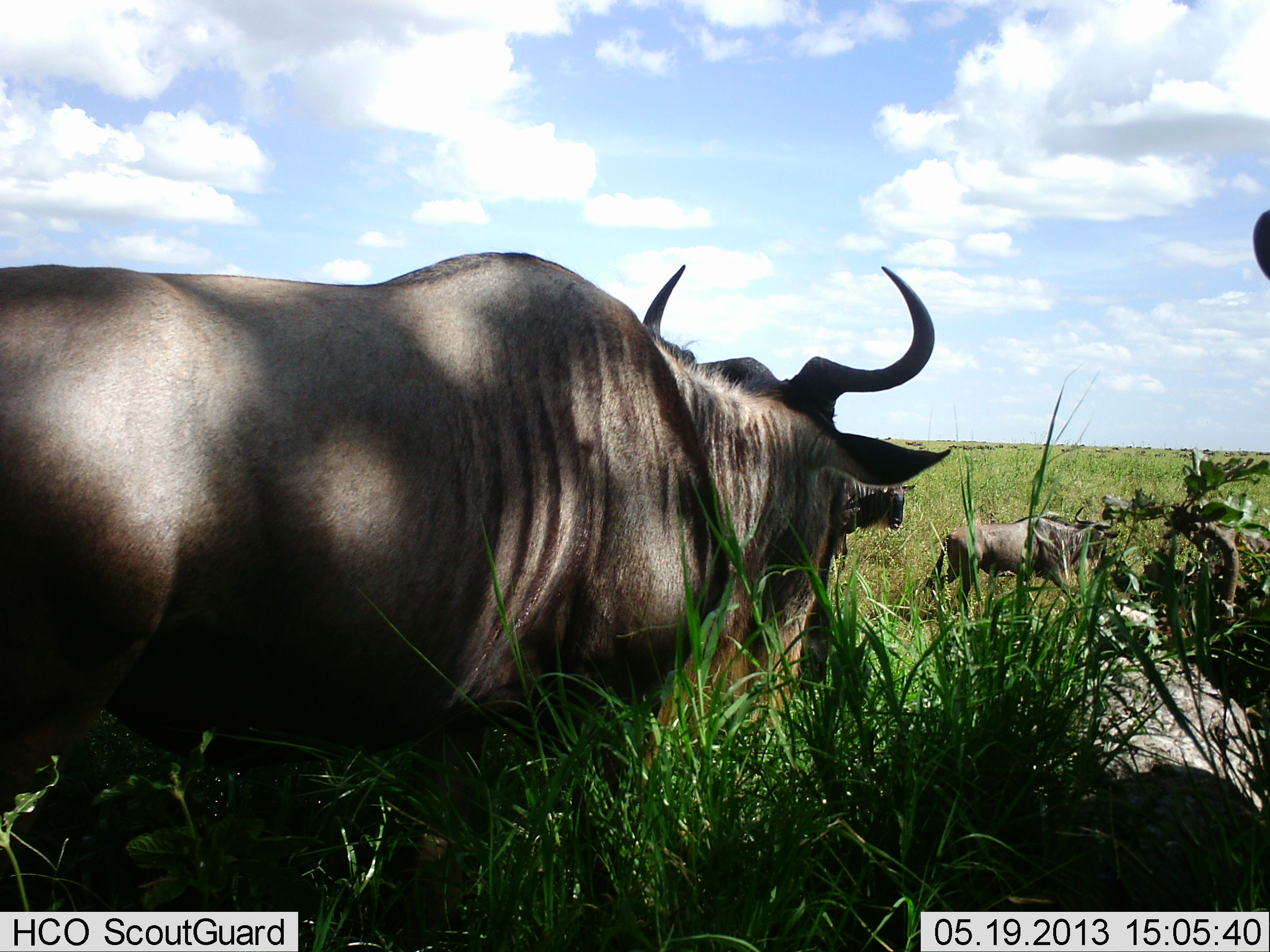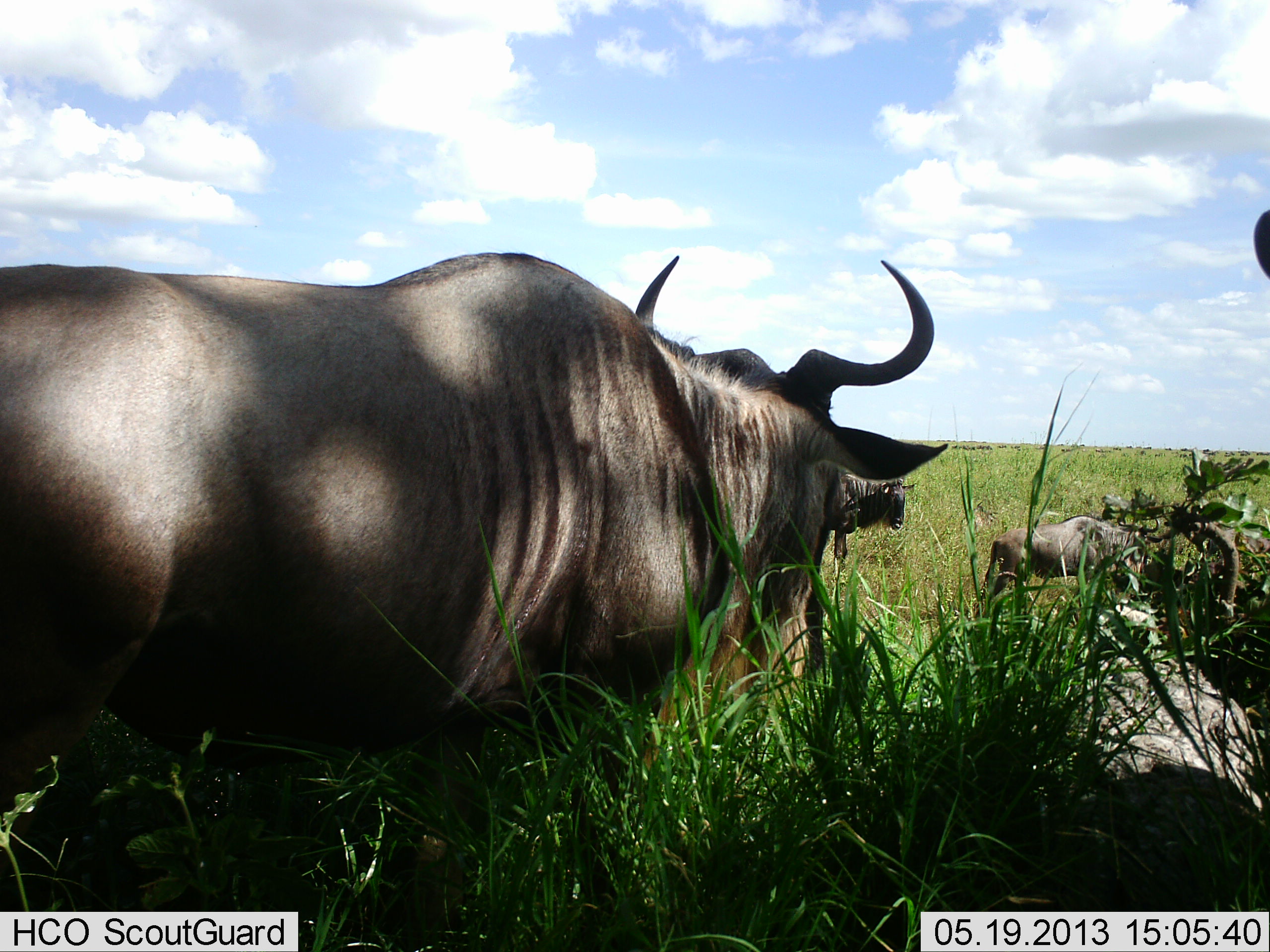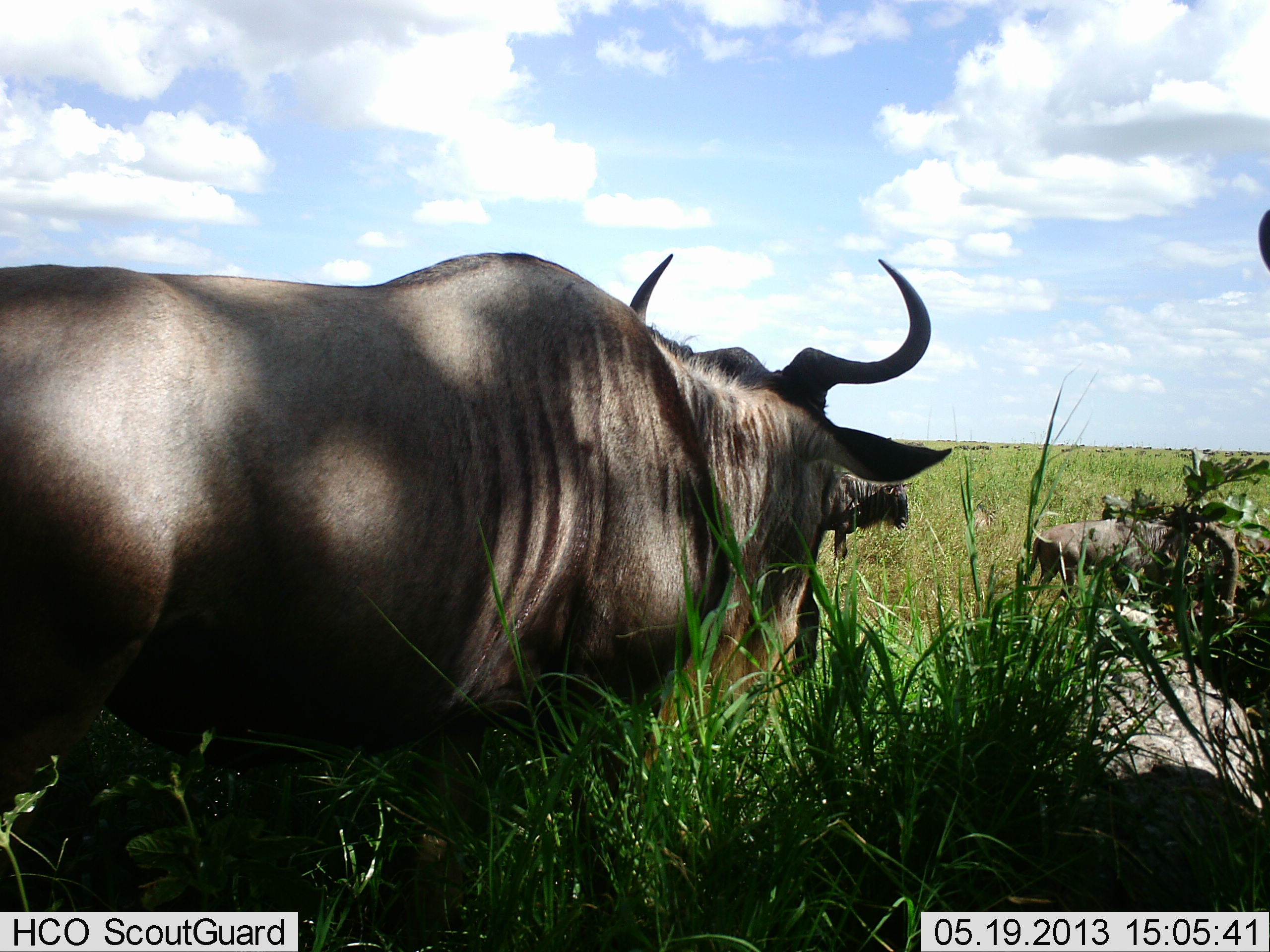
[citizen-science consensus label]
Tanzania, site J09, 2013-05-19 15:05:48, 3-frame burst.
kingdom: Animalia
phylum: Chordata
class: Mammalia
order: Artiodactyla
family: Bovidae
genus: Connochaetes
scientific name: Connochaetes taurinus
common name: blue wildebeest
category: wildebeest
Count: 3.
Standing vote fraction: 78%.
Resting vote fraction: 22%.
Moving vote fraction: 59%.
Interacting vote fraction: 0%.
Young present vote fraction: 15%.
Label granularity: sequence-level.